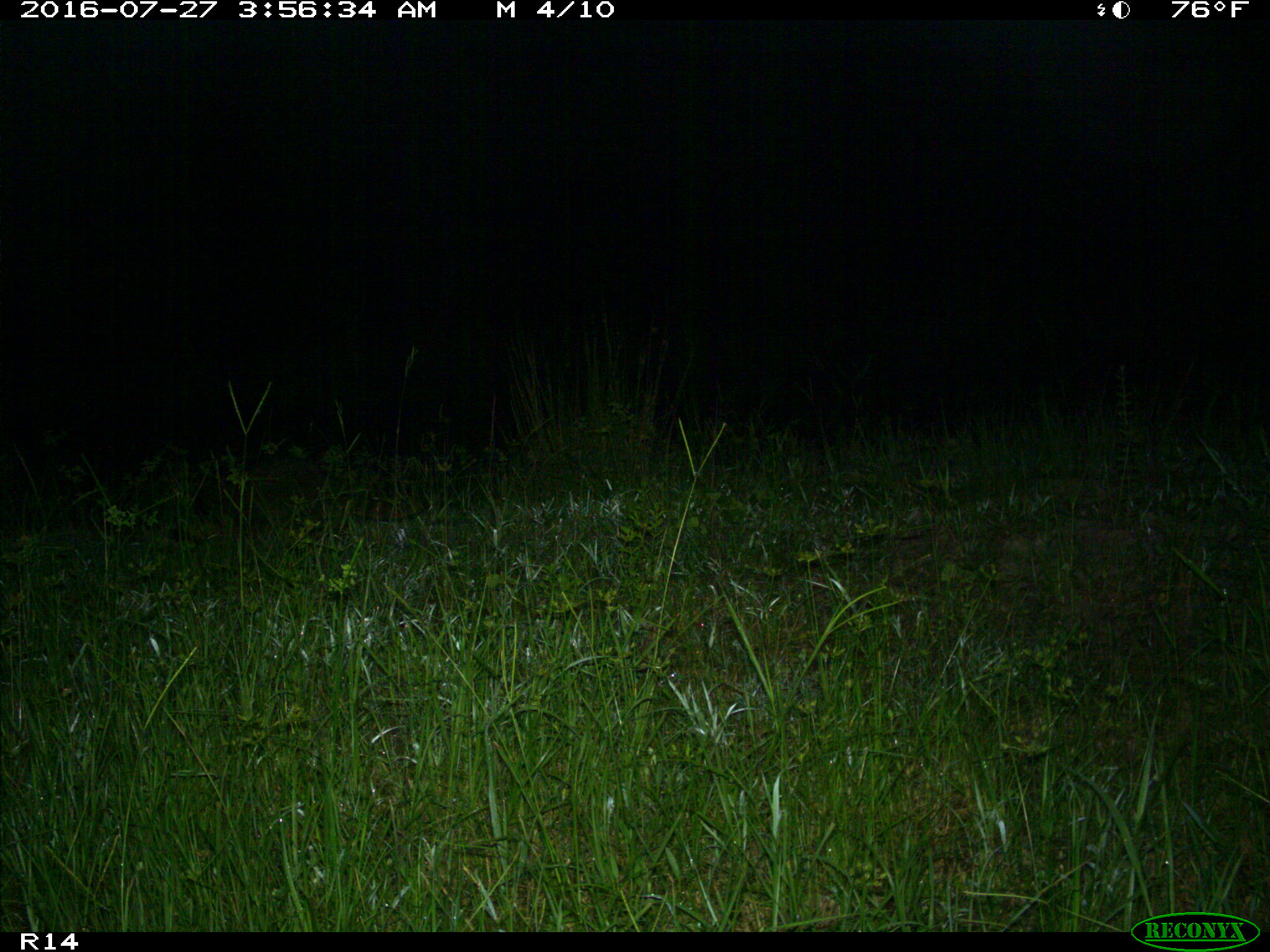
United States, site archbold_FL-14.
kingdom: Animalia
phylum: Chordata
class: Mammalia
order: Carnivora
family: Procyonidae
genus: Procyon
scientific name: Procyon lotor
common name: common raccoon